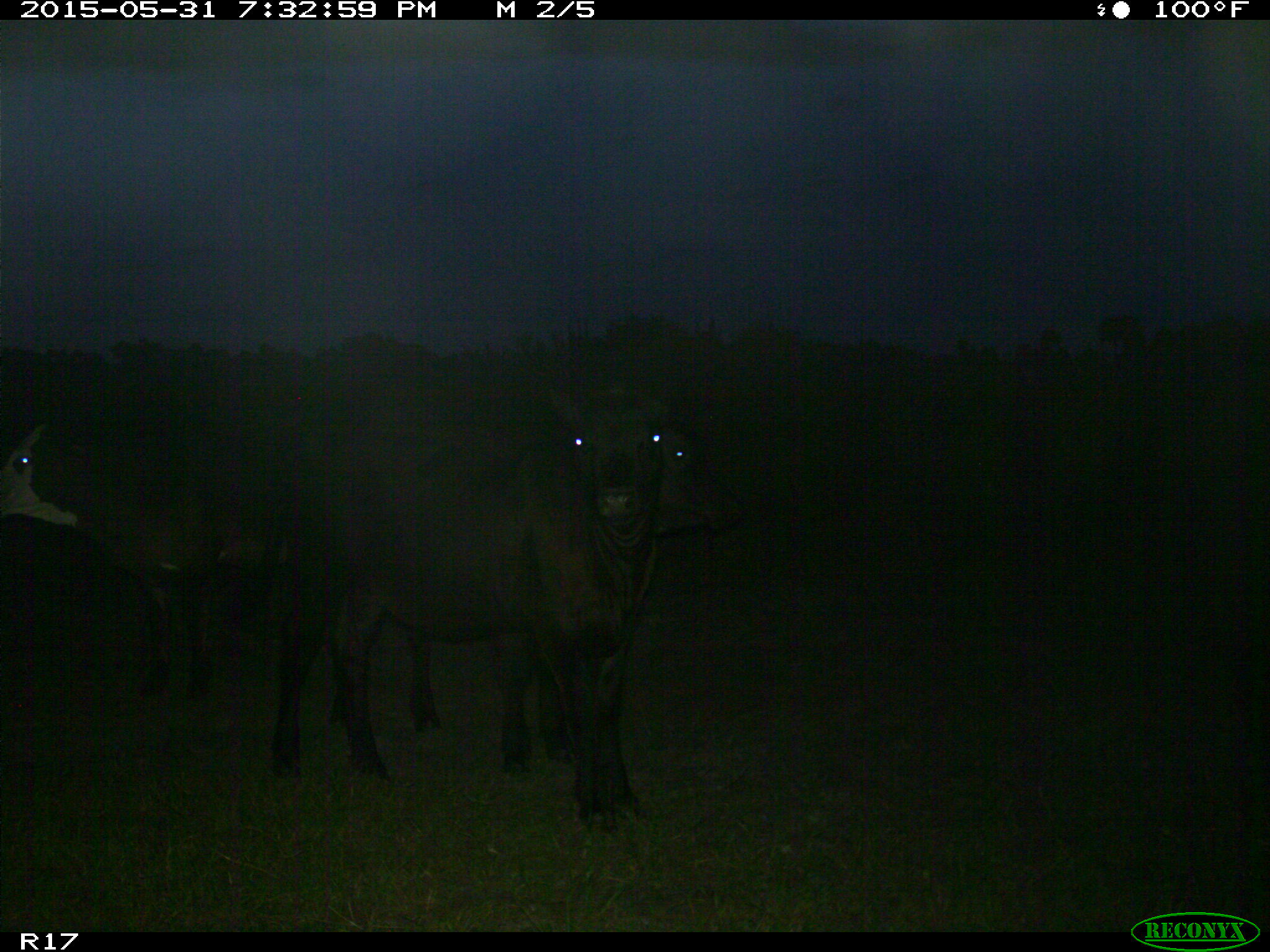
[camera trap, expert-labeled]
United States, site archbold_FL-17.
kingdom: Animalia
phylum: Chordata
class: Mammalia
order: Artiodactyla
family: Bovidae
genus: Bos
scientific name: Bos taurus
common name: domestic cow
Bos taurus (domestic cow).